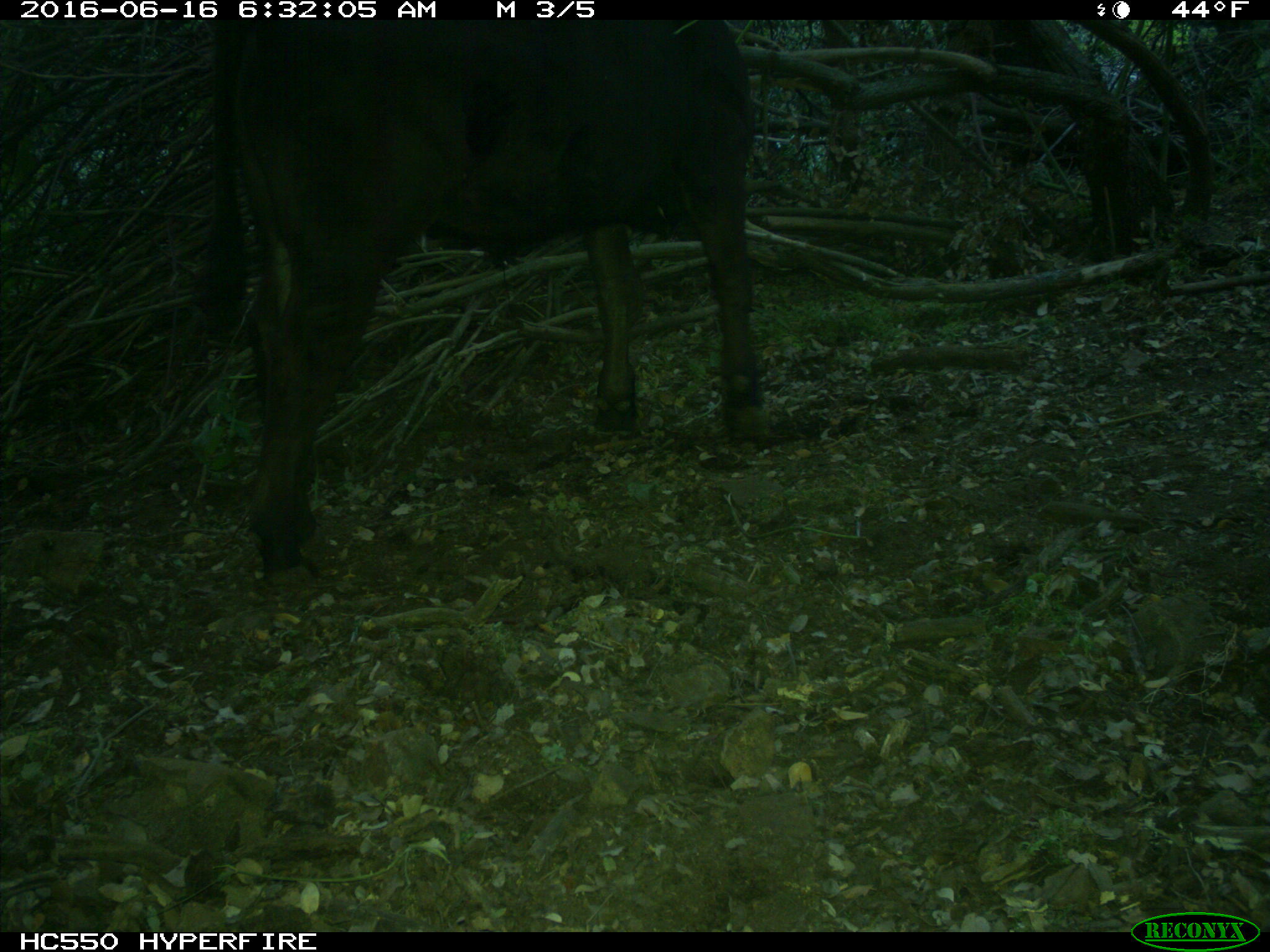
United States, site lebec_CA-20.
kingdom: Animalia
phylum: Chordata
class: Mammalia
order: Artiodactyla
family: Bovidae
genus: Bos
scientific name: Bos taurus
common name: domestic cow